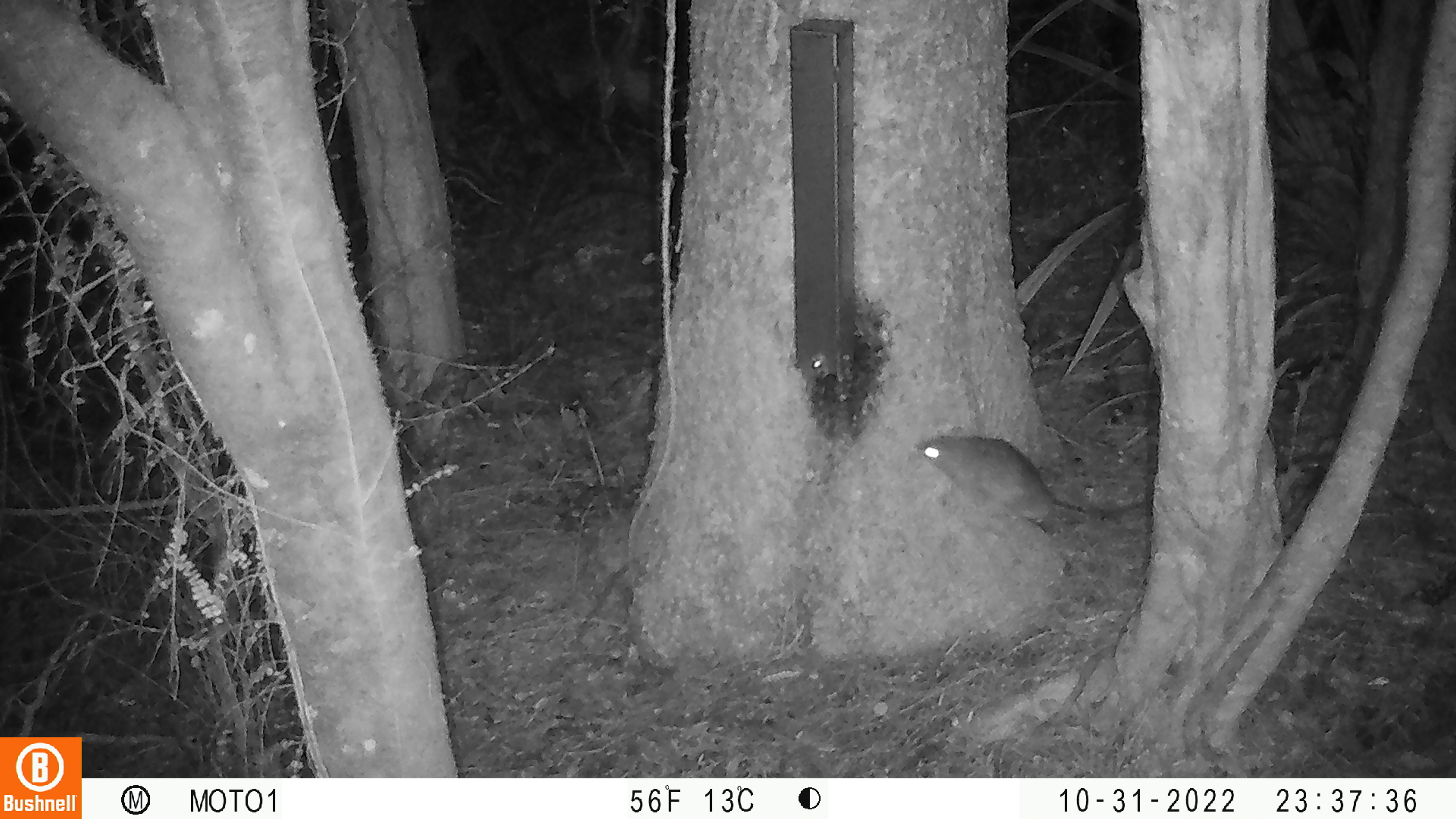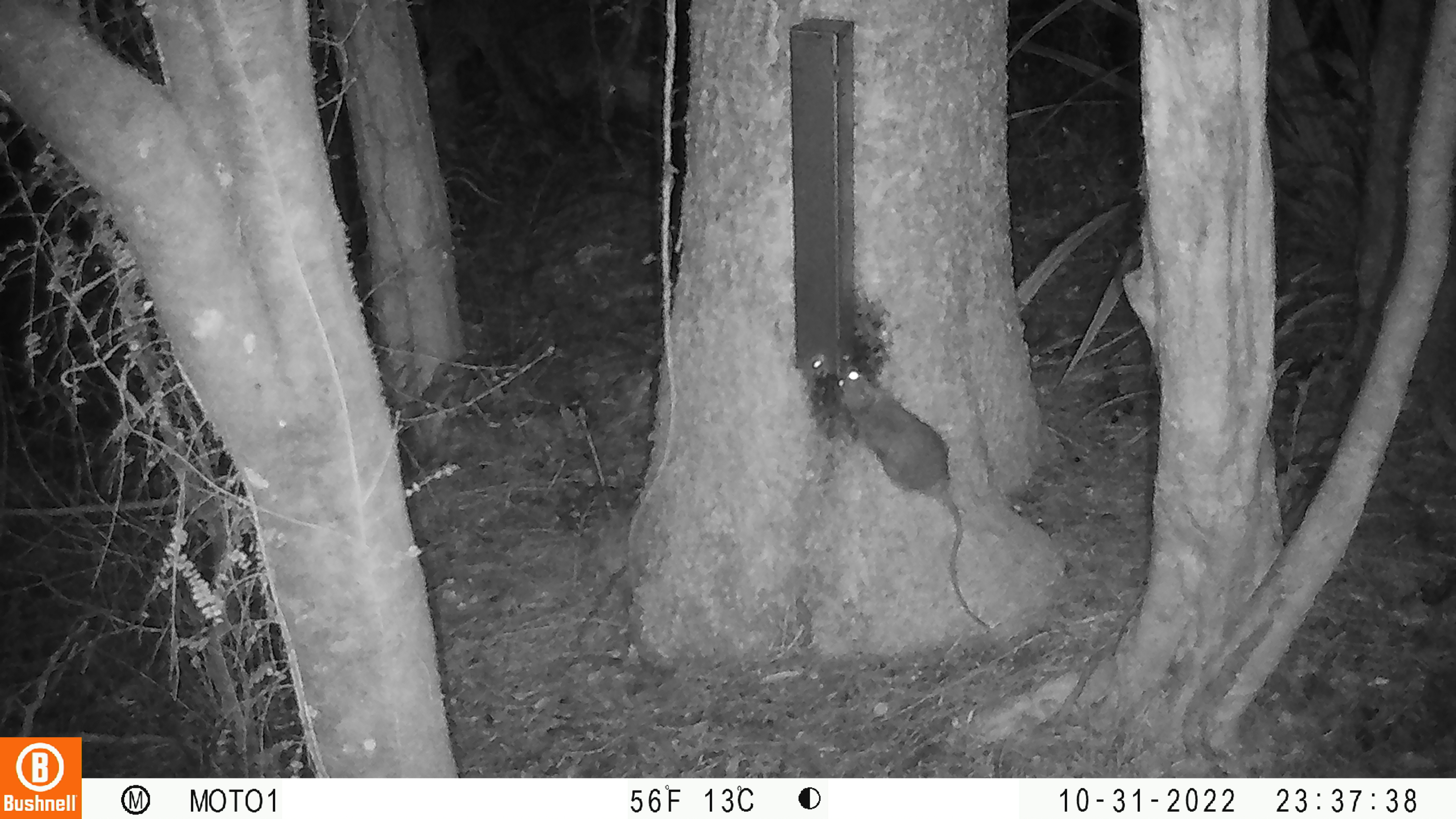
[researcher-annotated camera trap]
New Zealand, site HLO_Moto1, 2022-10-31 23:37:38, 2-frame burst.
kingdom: Animalia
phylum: Chordata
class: Mammalia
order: Rodentia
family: Muridae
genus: Rattus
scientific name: Rattus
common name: rat